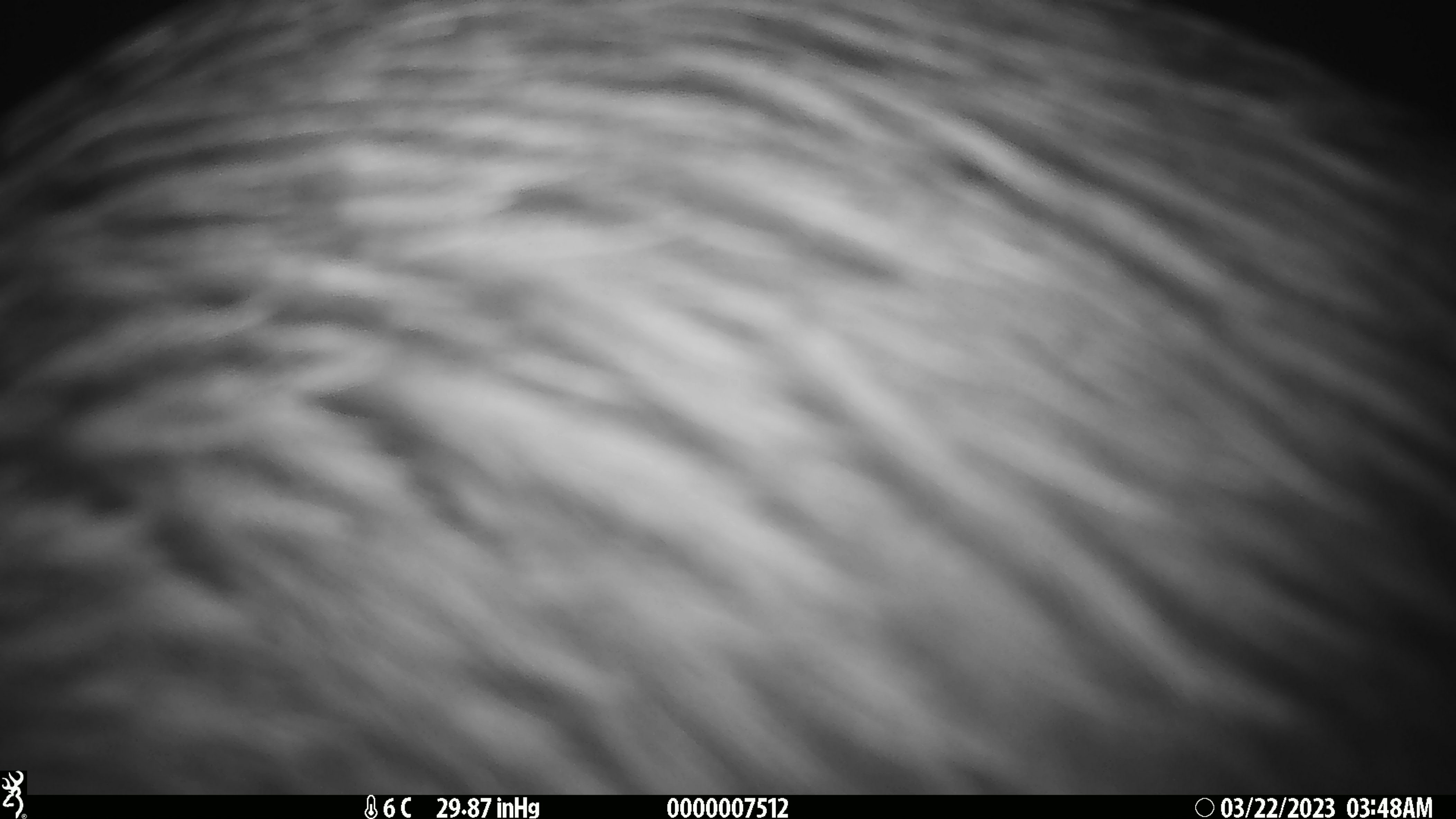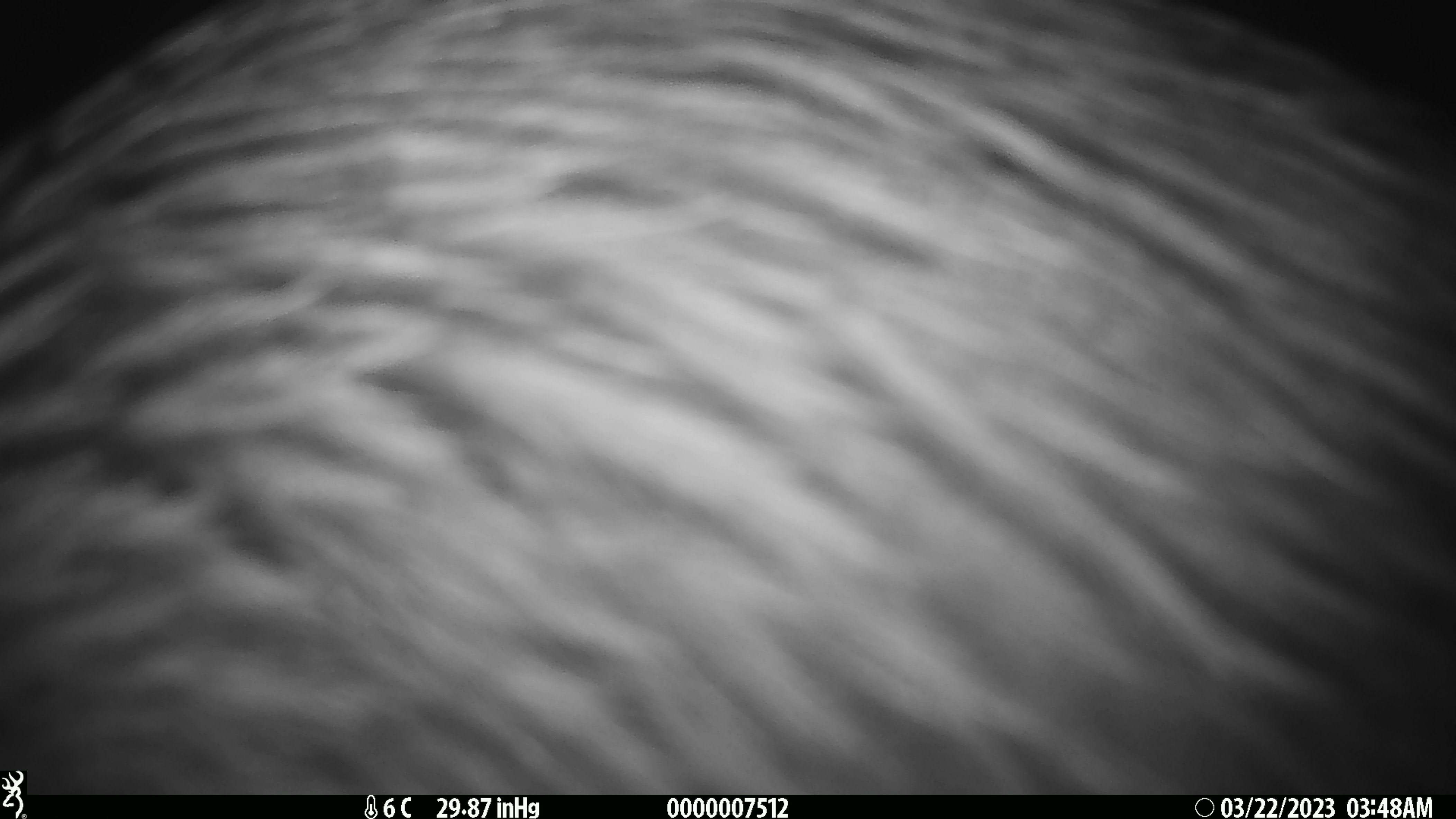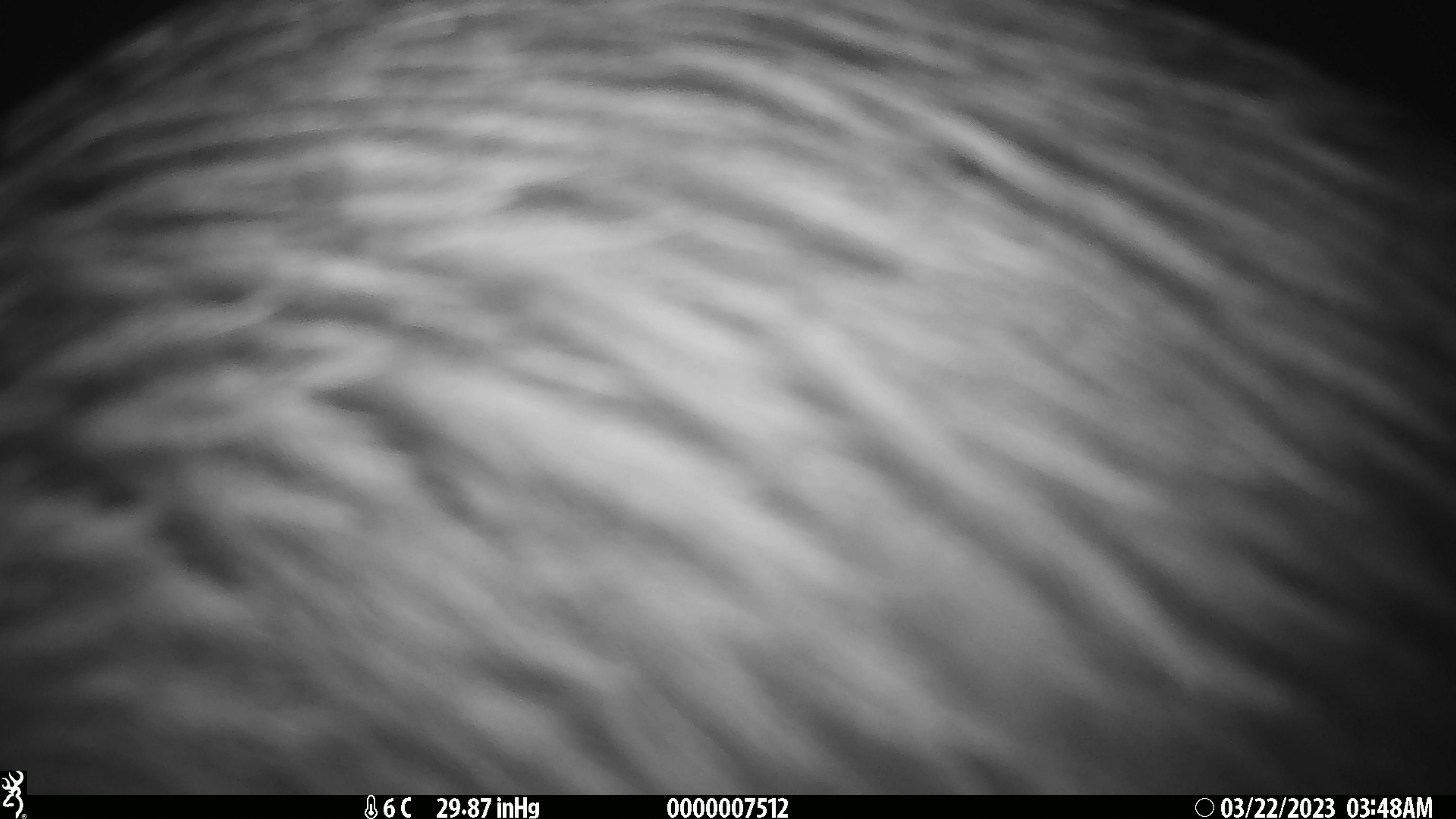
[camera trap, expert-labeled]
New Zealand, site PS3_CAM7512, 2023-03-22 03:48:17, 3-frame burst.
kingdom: Animalia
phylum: Chordata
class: Aves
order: Apterygiformes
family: Apterygidae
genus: Apteryx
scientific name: Apteryx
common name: kiwi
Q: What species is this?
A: Kiwi (Apteryx).